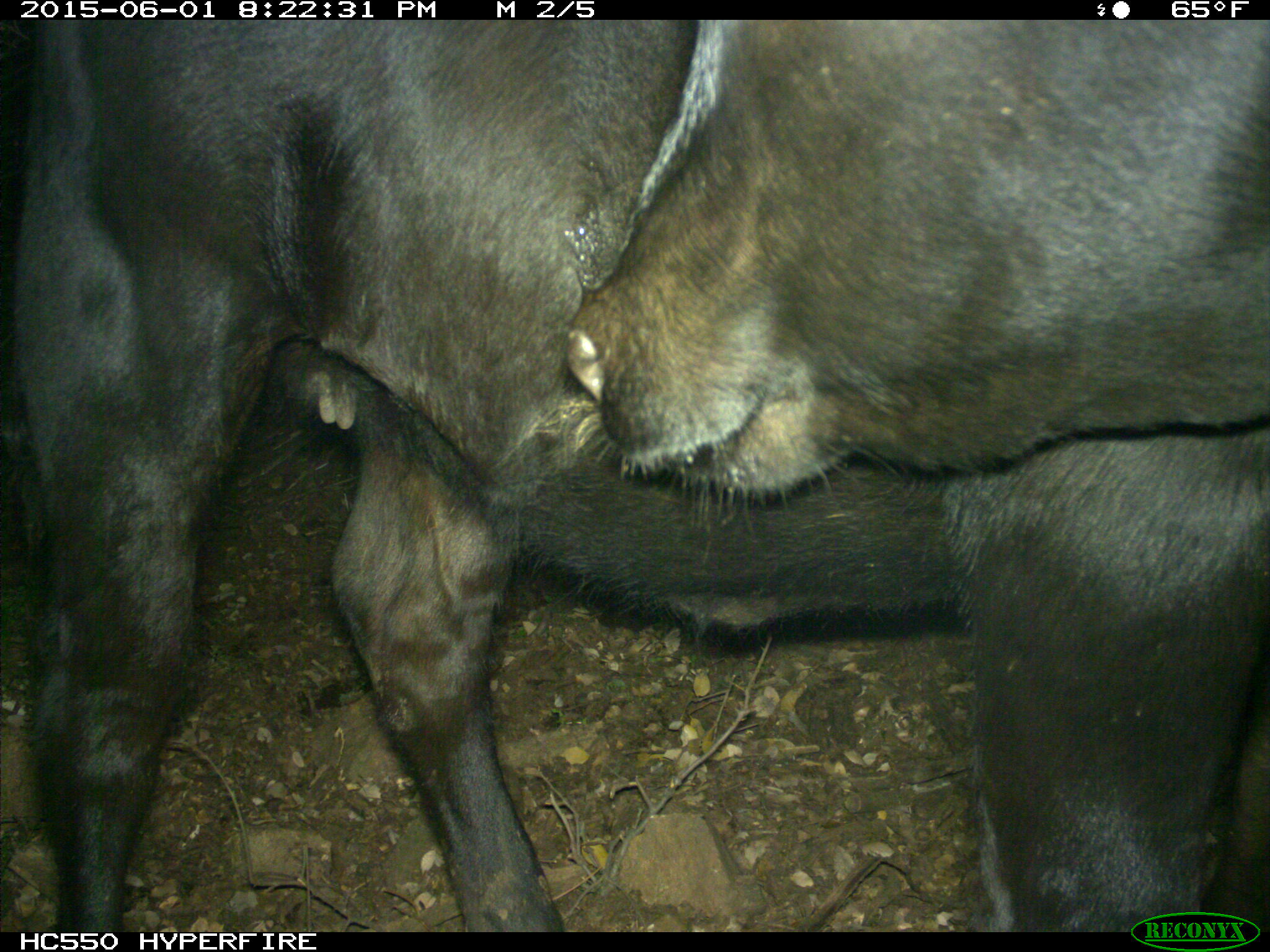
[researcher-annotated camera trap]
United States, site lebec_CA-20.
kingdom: Animalia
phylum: Chordata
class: Mammalia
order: Artiodactyla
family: Bovidae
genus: Bos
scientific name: Bos taurus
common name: domestic cow